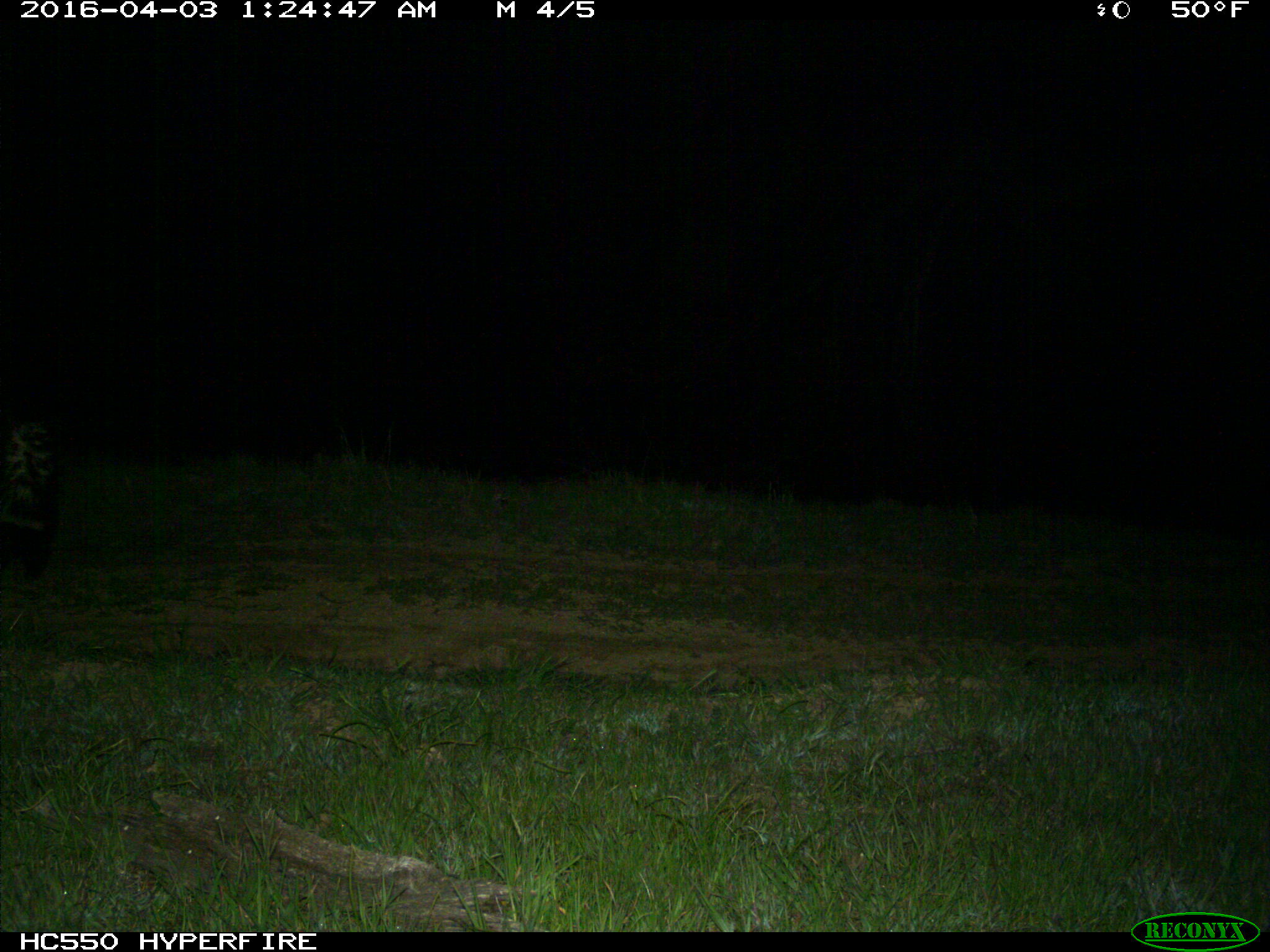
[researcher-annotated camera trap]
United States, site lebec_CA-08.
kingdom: Animalia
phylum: Chordata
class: Mammalia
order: Carnivora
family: Mephitidae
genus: Mephitis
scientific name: Mephitis mephitis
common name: striped skunk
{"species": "Mephitis mephitis (striped skunk)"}